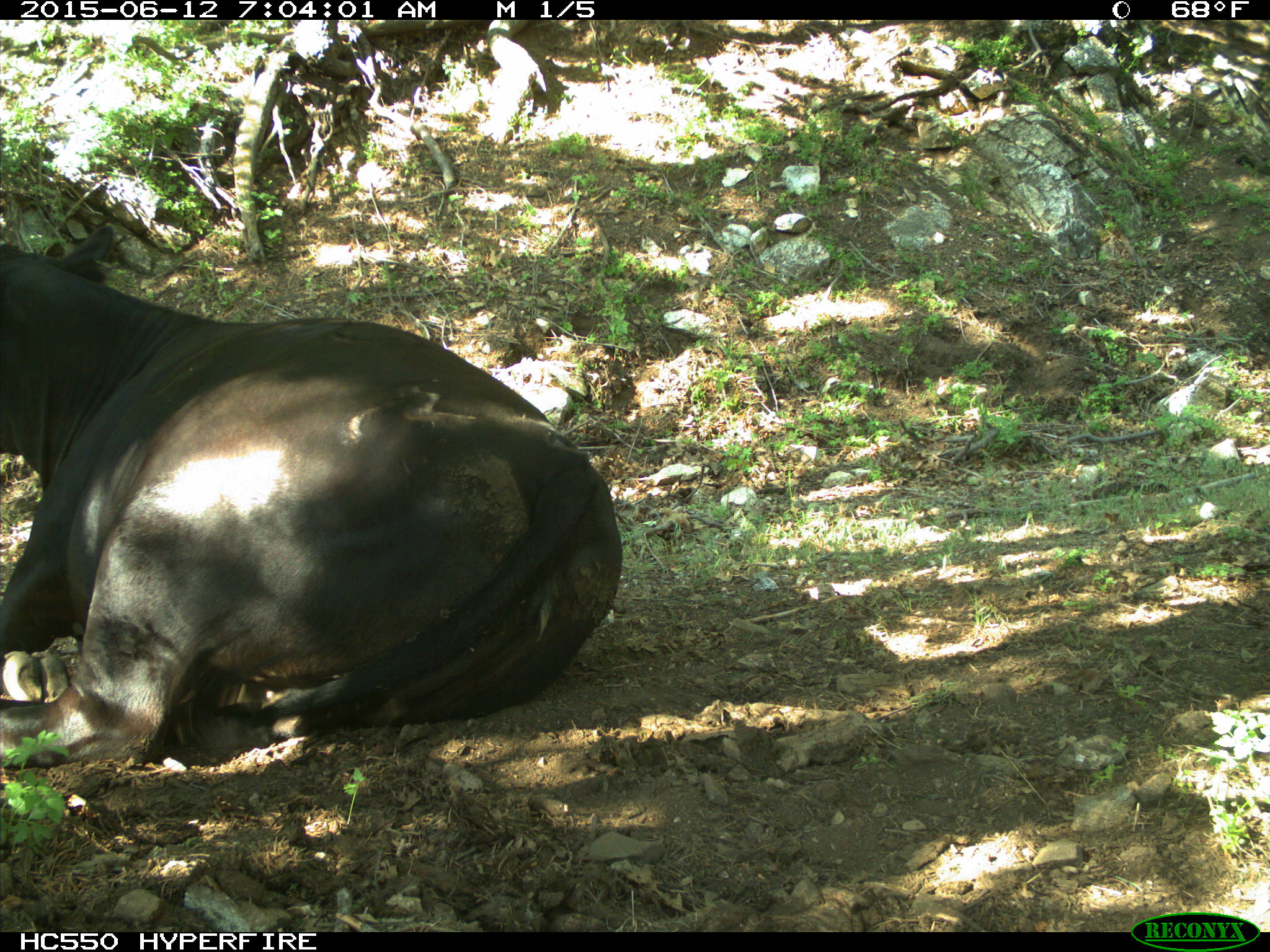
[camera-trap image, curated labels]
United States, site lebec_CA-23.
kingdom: Animalia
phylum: Chordata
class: Mammalia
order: Artiodactyla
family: Bovidae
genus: Bos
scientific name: Bos taurus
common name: domestic cow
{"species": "Bos taurus (domestic cow)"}